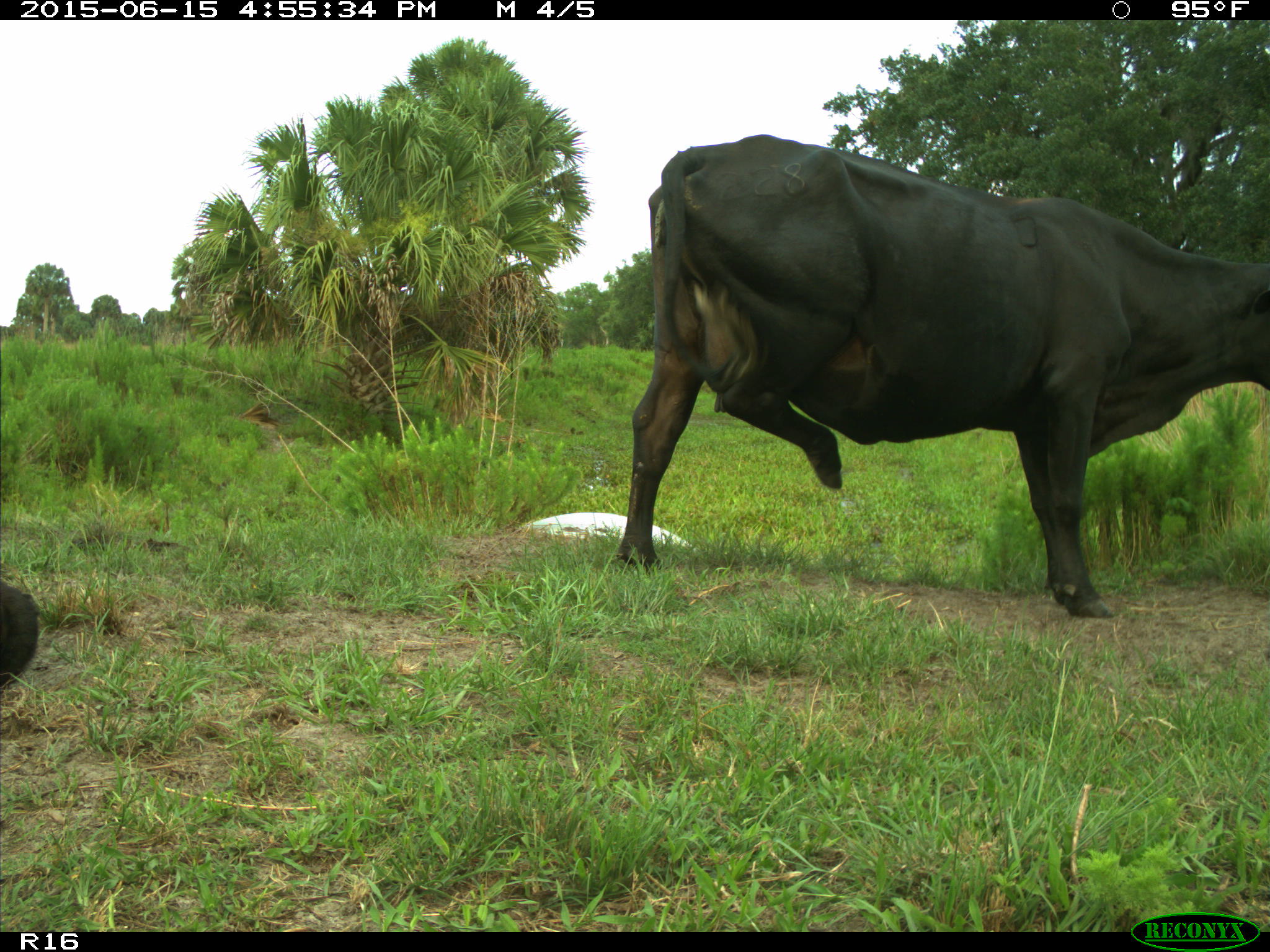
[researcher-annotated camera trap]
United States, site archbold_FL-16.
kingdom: Animalia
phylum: Chordata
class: Mammalia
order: Artiodactyla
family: Bovidae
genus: Bos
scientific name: Bos taurus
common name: domestic cow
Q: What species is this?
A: Bos taurus (domestic cow).